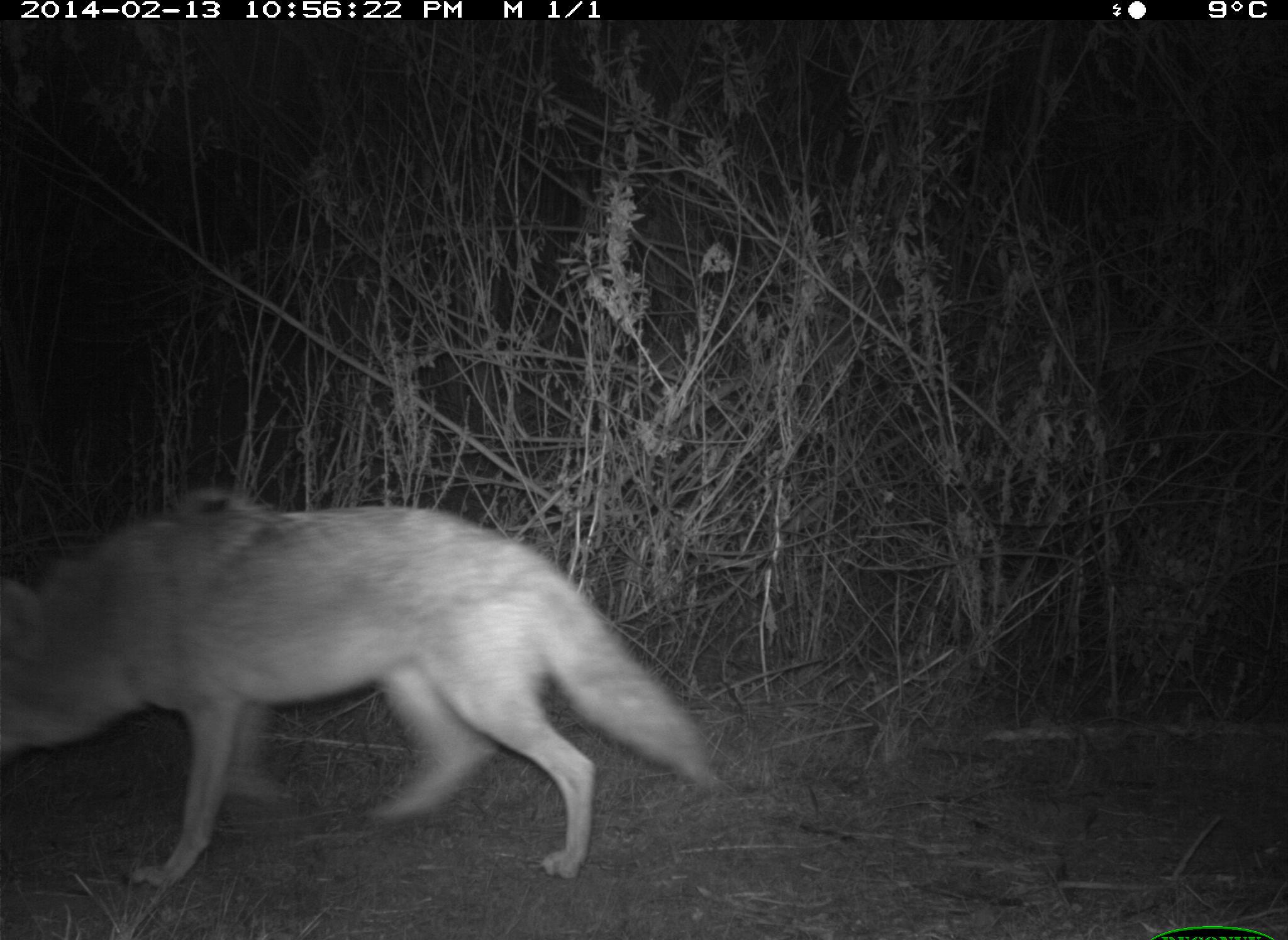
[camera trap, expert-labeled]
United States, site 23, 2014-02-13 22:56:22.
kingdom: Animalia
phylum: Chordata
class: Mammalia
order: Carnivora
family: Canidae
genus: Canis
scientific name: Canis latrans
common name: coyote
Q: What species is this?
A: Coyote (Canis latrans).